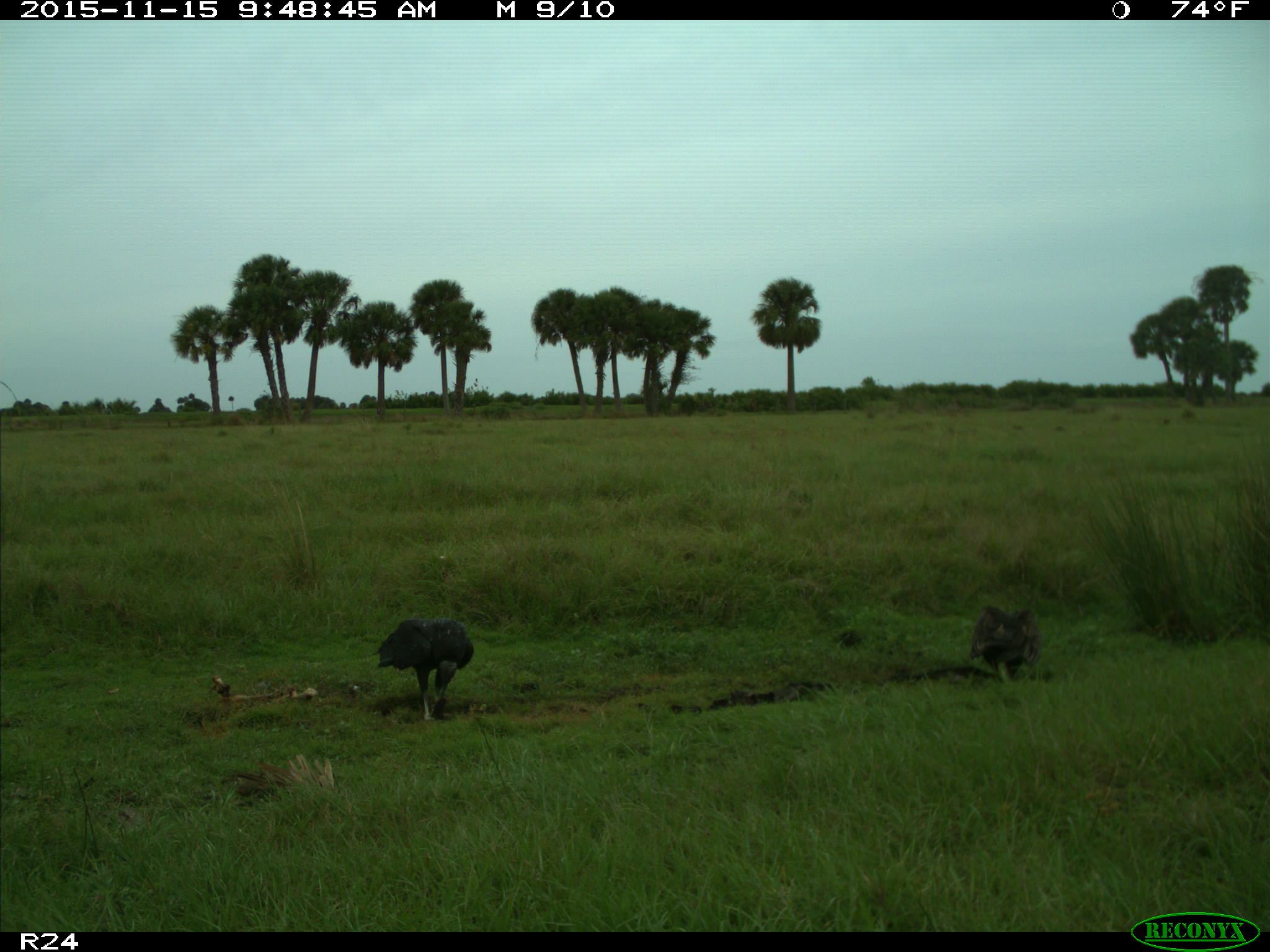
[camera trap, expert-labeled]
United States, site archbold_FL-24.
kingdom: Animalia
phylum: Chordata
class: Aves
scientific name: Aves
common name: birds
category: unidentified bird